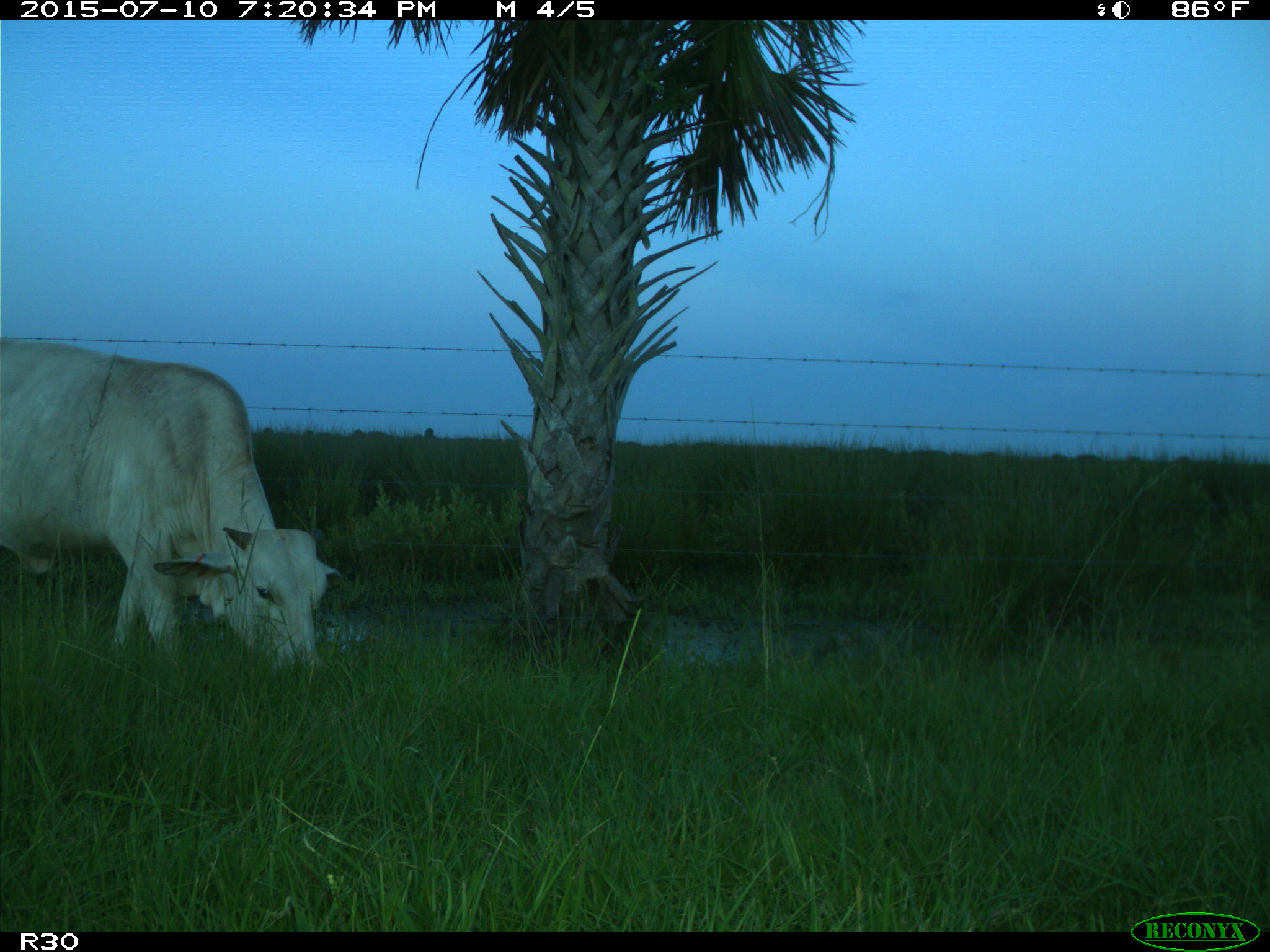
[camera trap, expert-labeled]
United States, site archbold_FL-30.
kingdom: Animalia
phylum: Chordata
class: Mammalia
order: Artiodactyla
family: Bovidae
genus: Bos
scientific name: Bos taurus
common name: domestic cow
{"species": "Bos taurus (domestic cow)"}